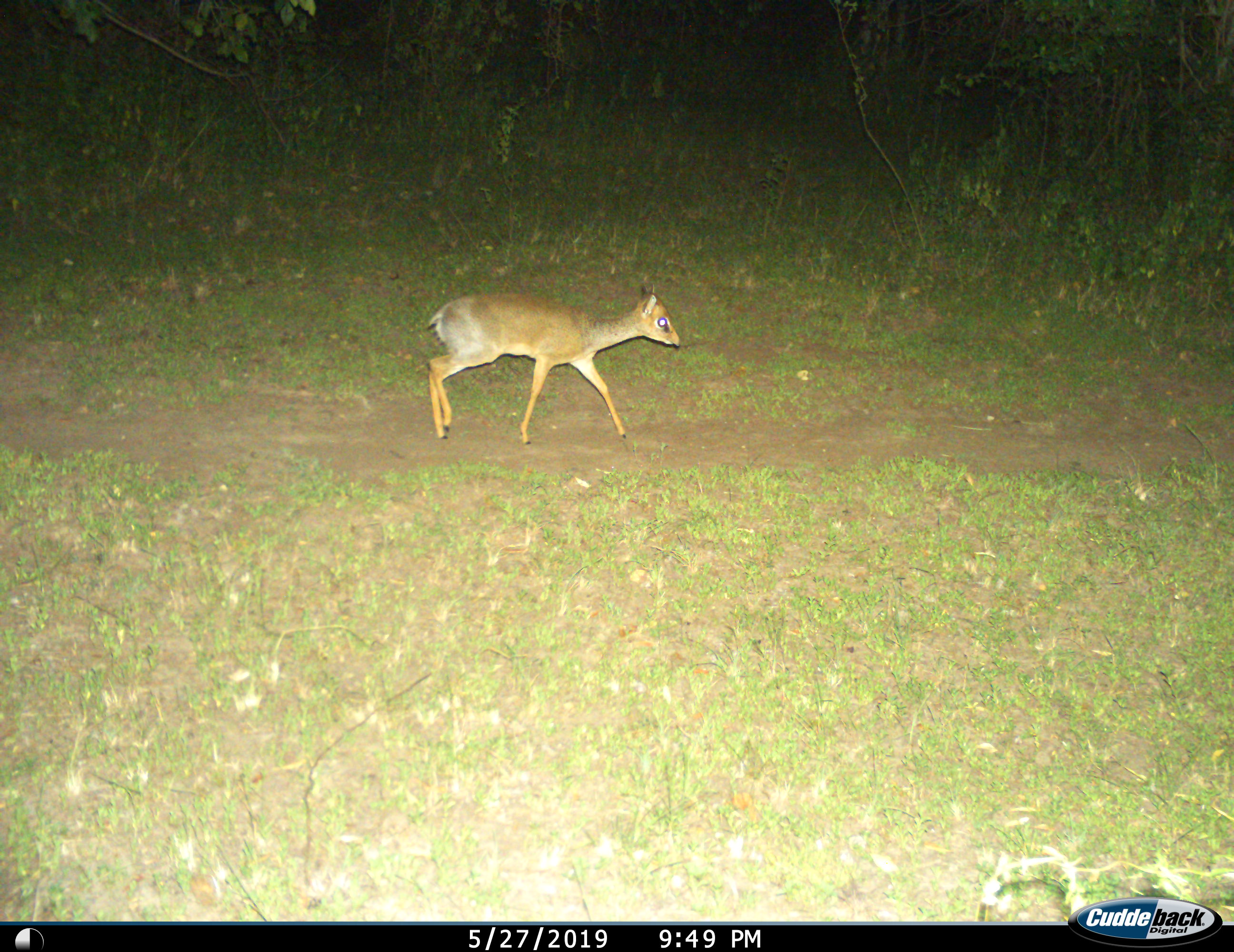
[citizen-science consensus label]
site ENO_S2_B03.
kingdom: Animalia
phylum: Chordata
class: Mammalia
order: Artiodactyla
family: Bovidae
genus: Madoqua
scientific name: Madoqua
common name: dik-dik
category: dikdik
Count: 1.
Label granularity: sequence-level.